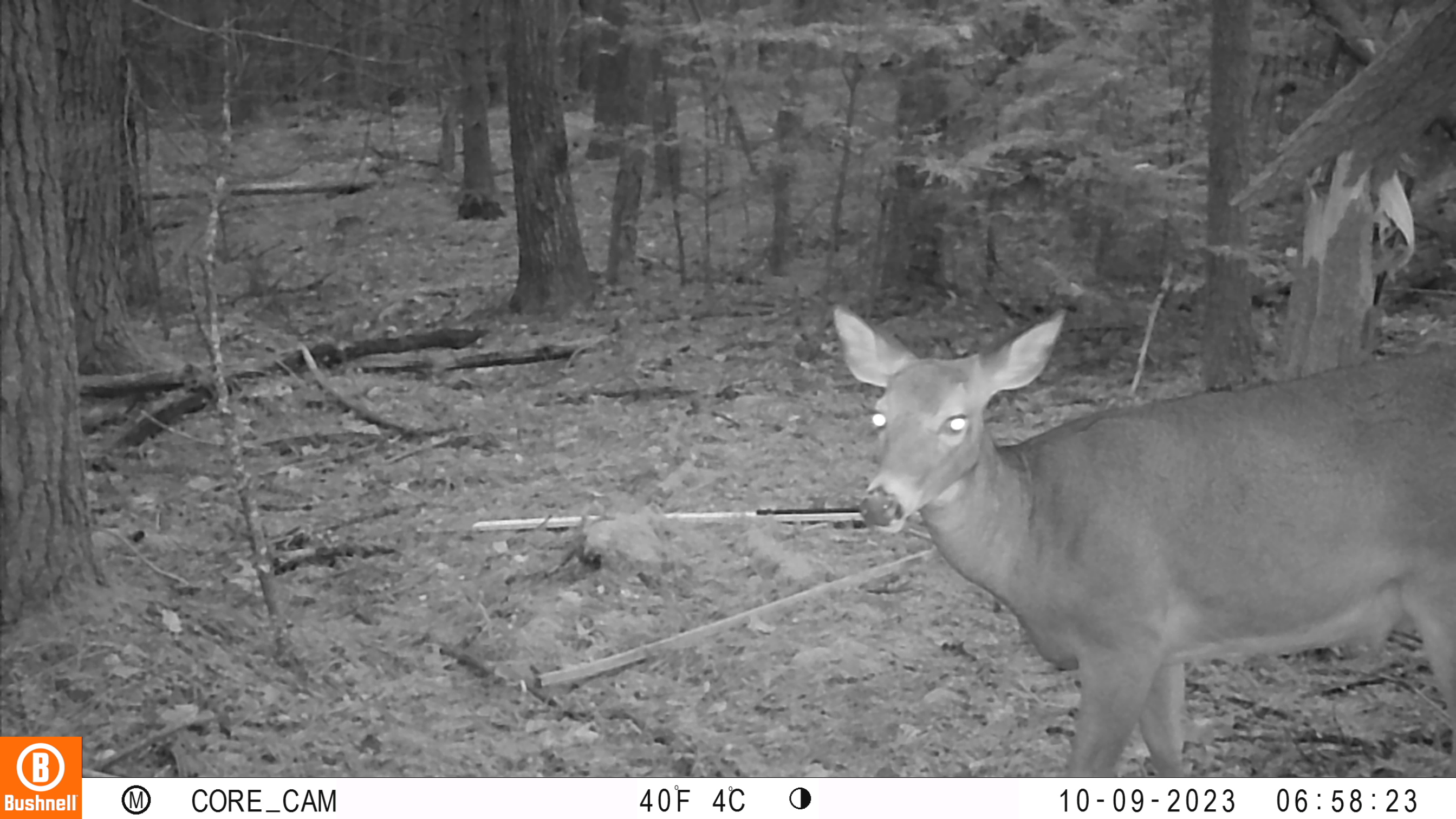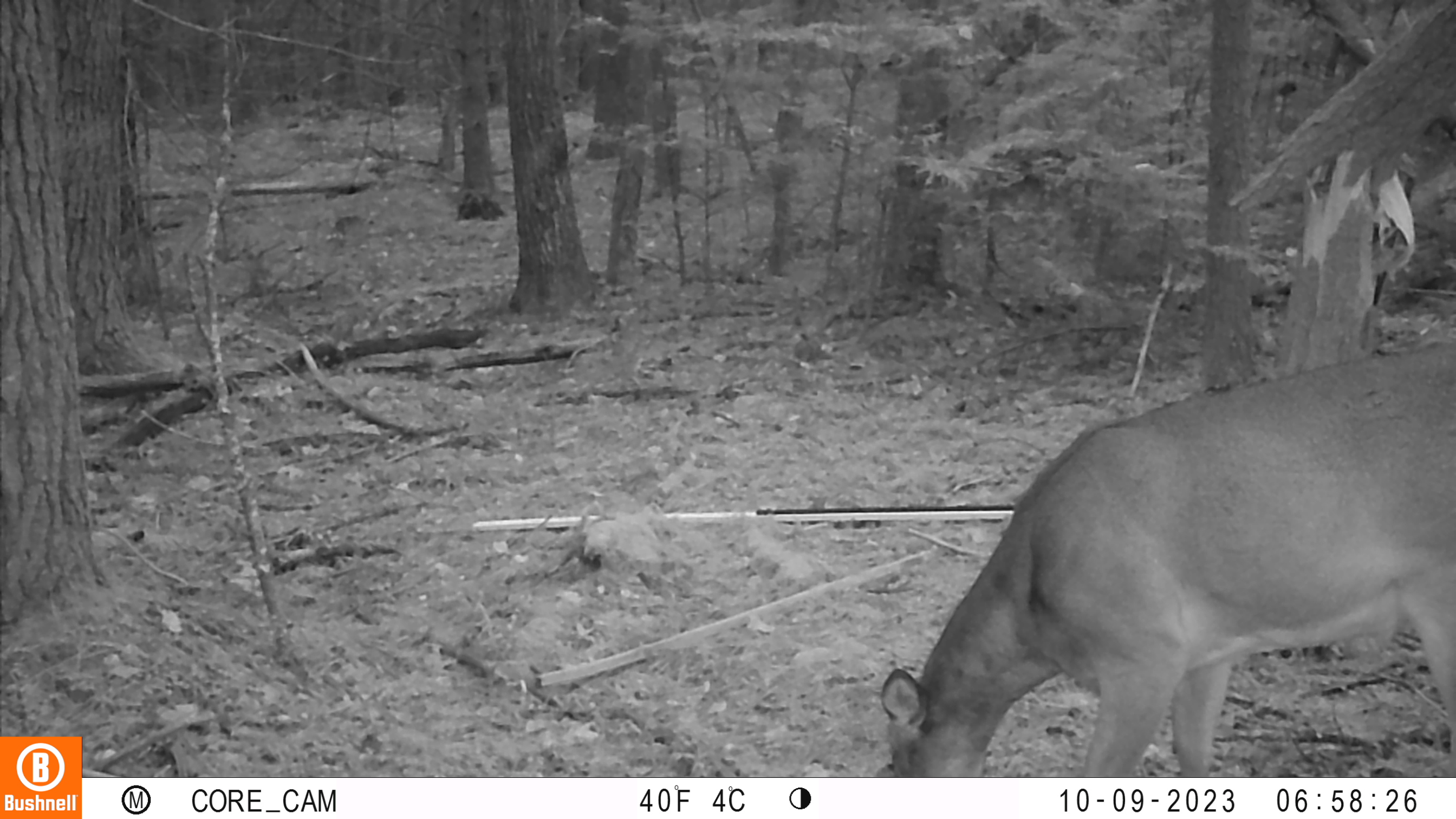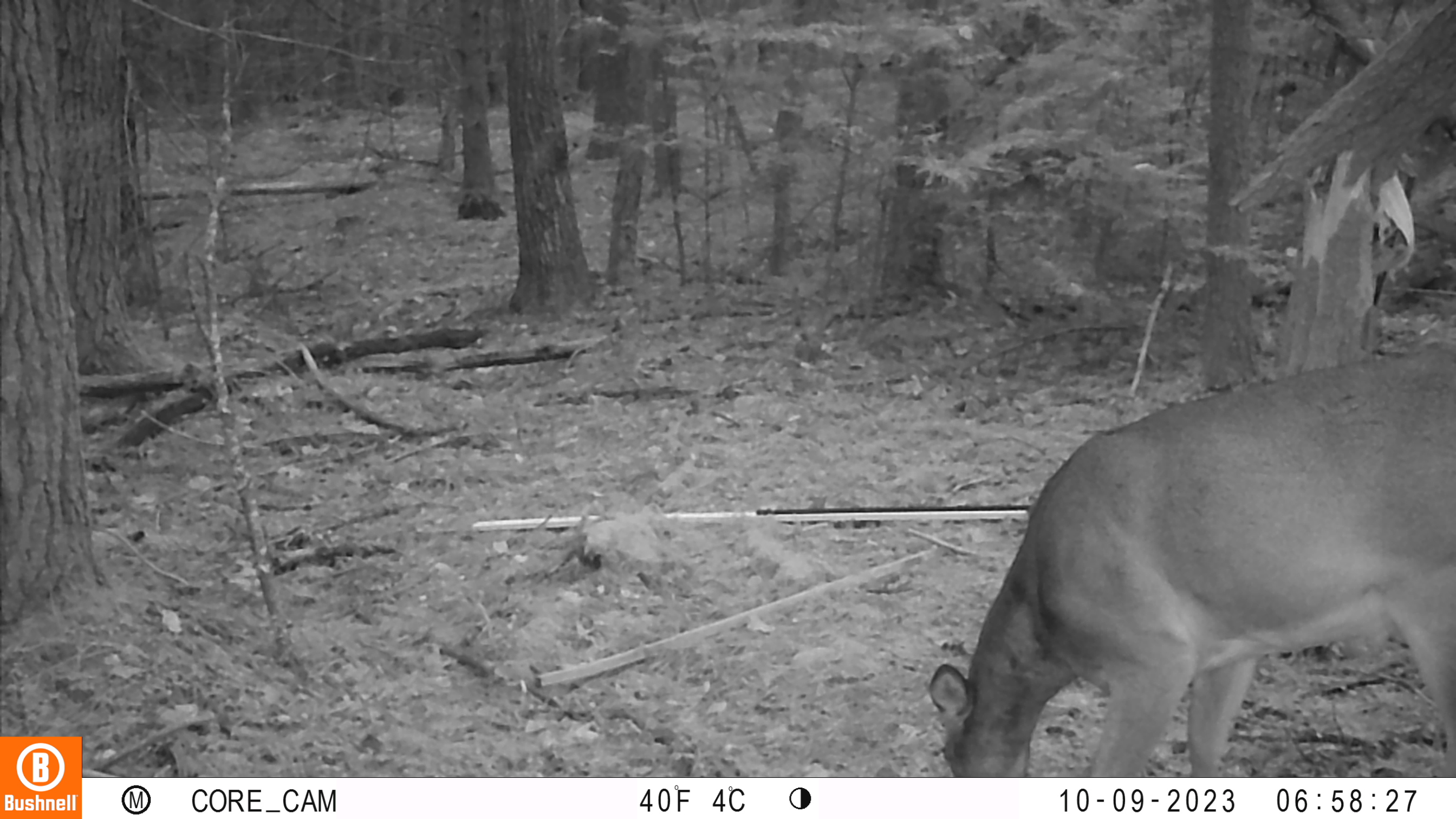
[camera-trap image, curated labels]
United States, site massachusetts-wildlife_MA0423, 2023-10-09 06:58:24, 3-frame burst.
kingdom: Animalia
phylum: Chordata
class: Mammalia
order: Artiodactyla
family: Cervidae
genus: Odocoileus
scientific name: Odocoileus virginianus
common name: white-tailed deer